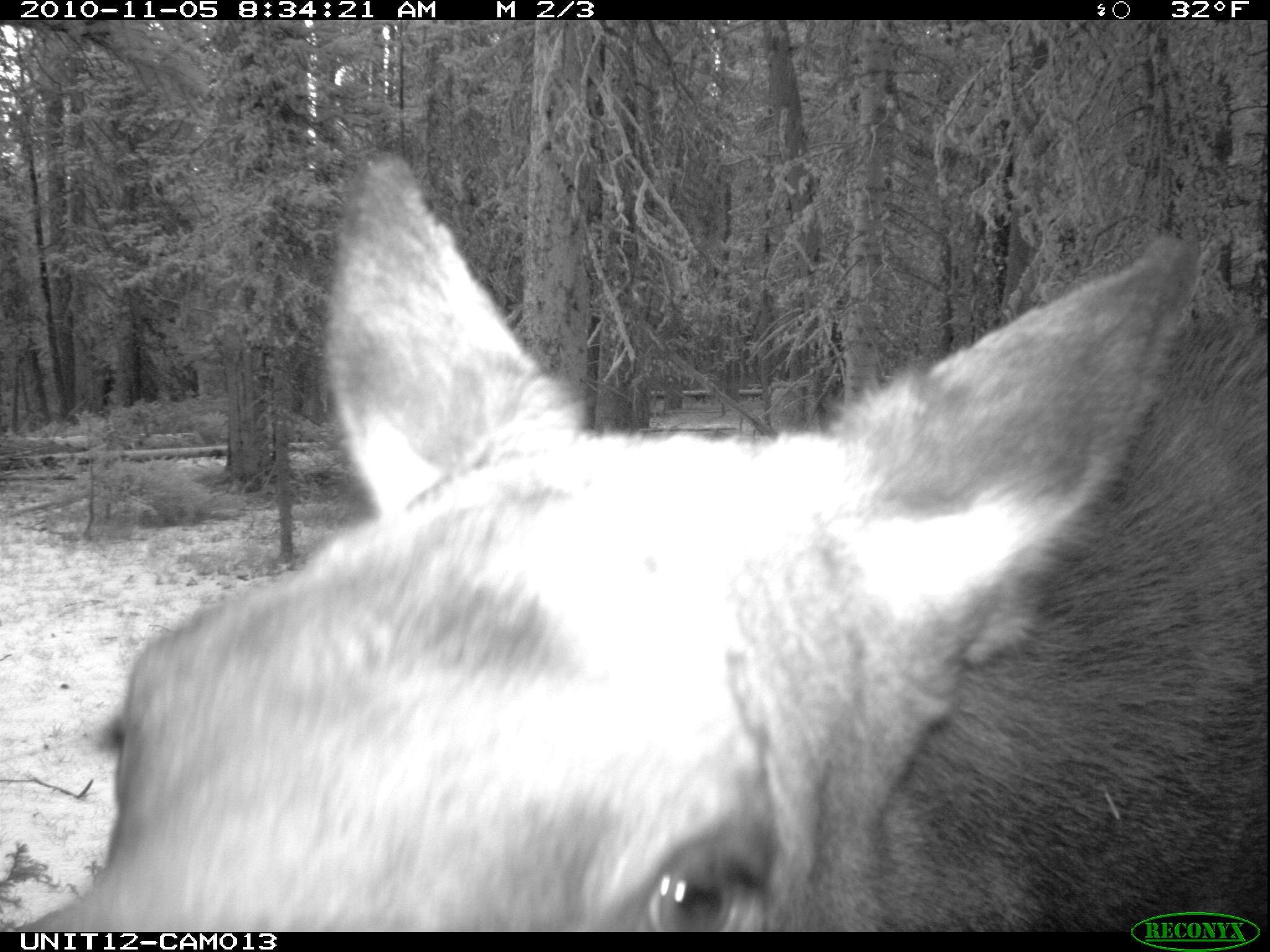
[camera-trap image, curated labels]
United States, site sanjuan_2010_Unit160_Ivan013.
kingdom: Animalia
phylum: Chordata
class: Mammalia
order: Artiodactyla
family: Cervidae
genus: Alces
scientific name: Alces alces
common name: moose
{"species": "Alces alces (moose)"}